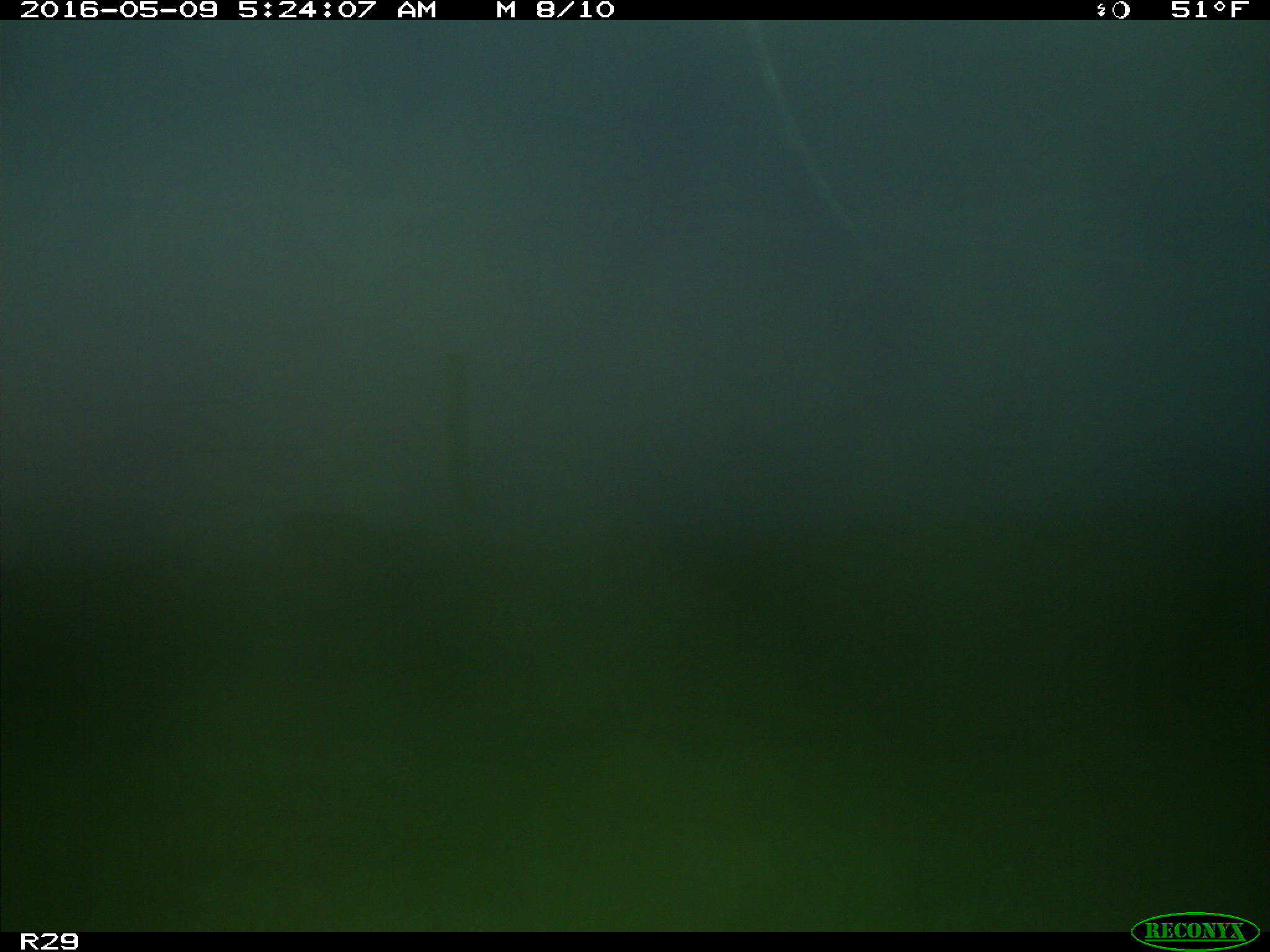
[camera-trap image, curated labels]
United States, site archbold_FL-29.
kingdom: Animalia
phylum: Chordata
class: Mammalia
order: Artiodactyla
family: Cervidae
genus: Odocoileus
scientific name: Odocoileus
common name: deer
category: unidentified deer